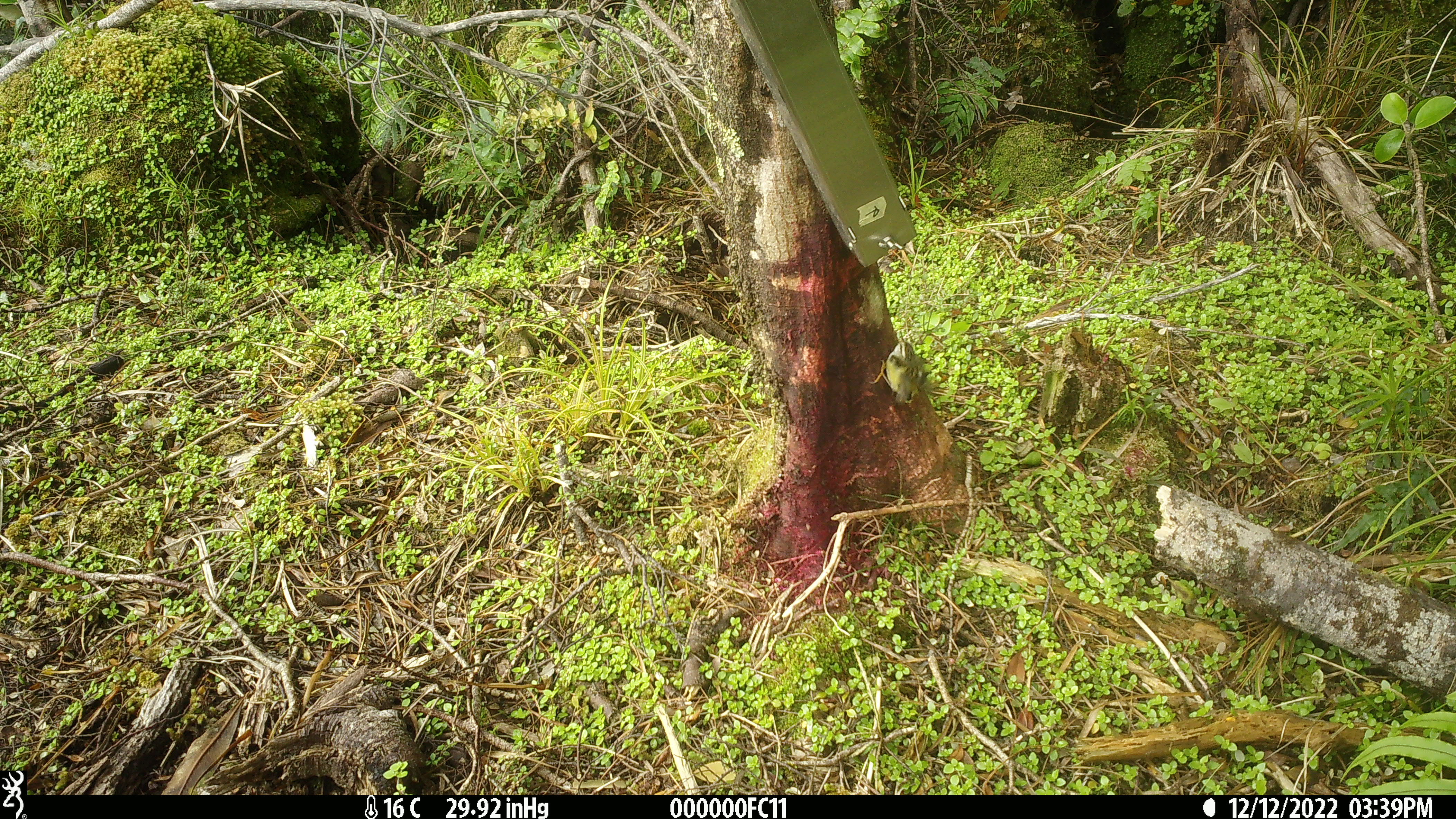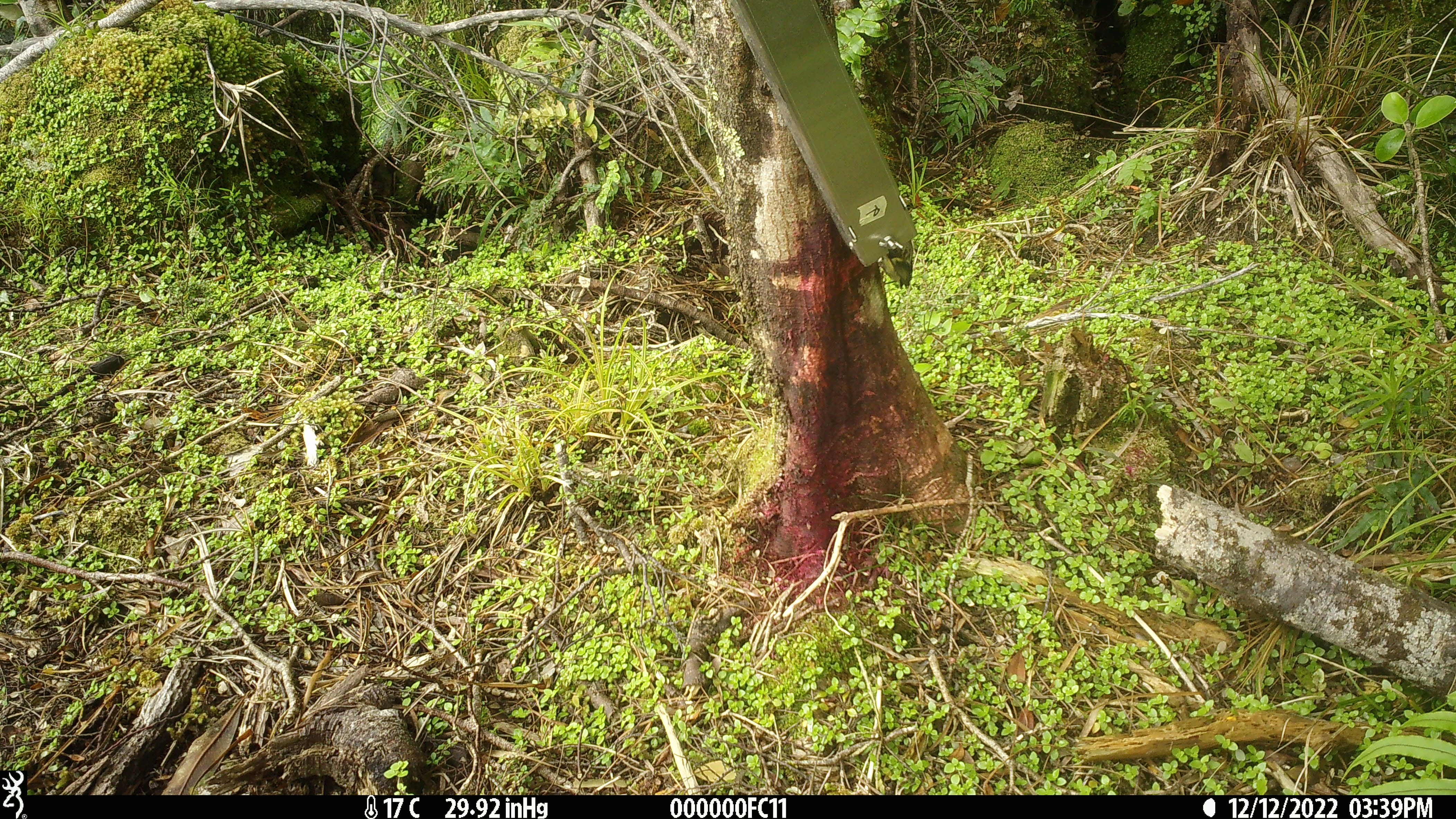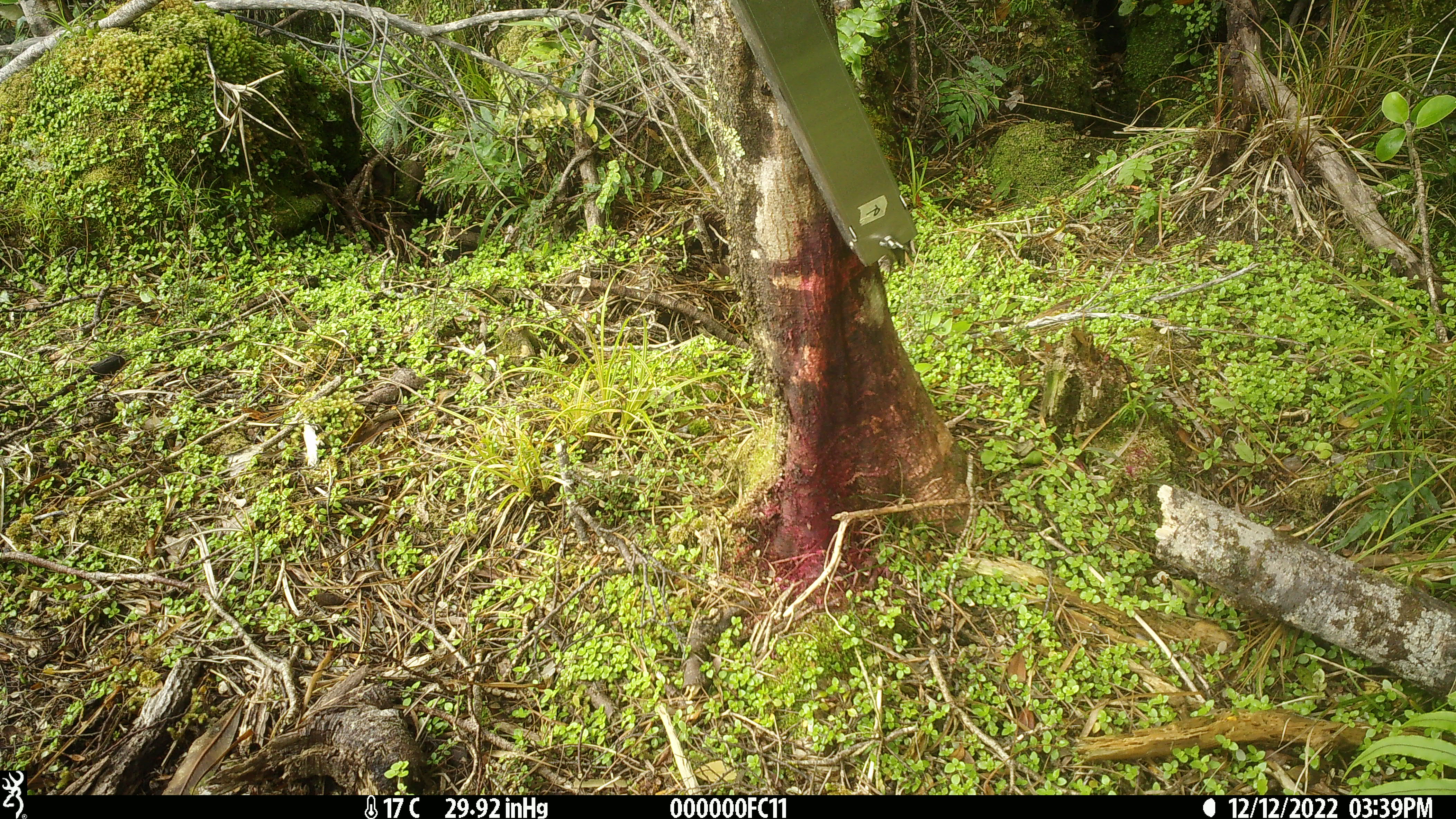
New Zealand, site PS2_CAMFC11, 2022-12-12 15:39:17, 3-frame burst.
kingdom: Animalia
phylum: Chordata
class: Aves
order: Passeriformes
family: Acanthisittidae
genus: Acanthisitta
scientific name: Acanthisitta chloris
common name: rifleman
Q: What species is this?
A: Rifleman (Acanthisitta chloris).